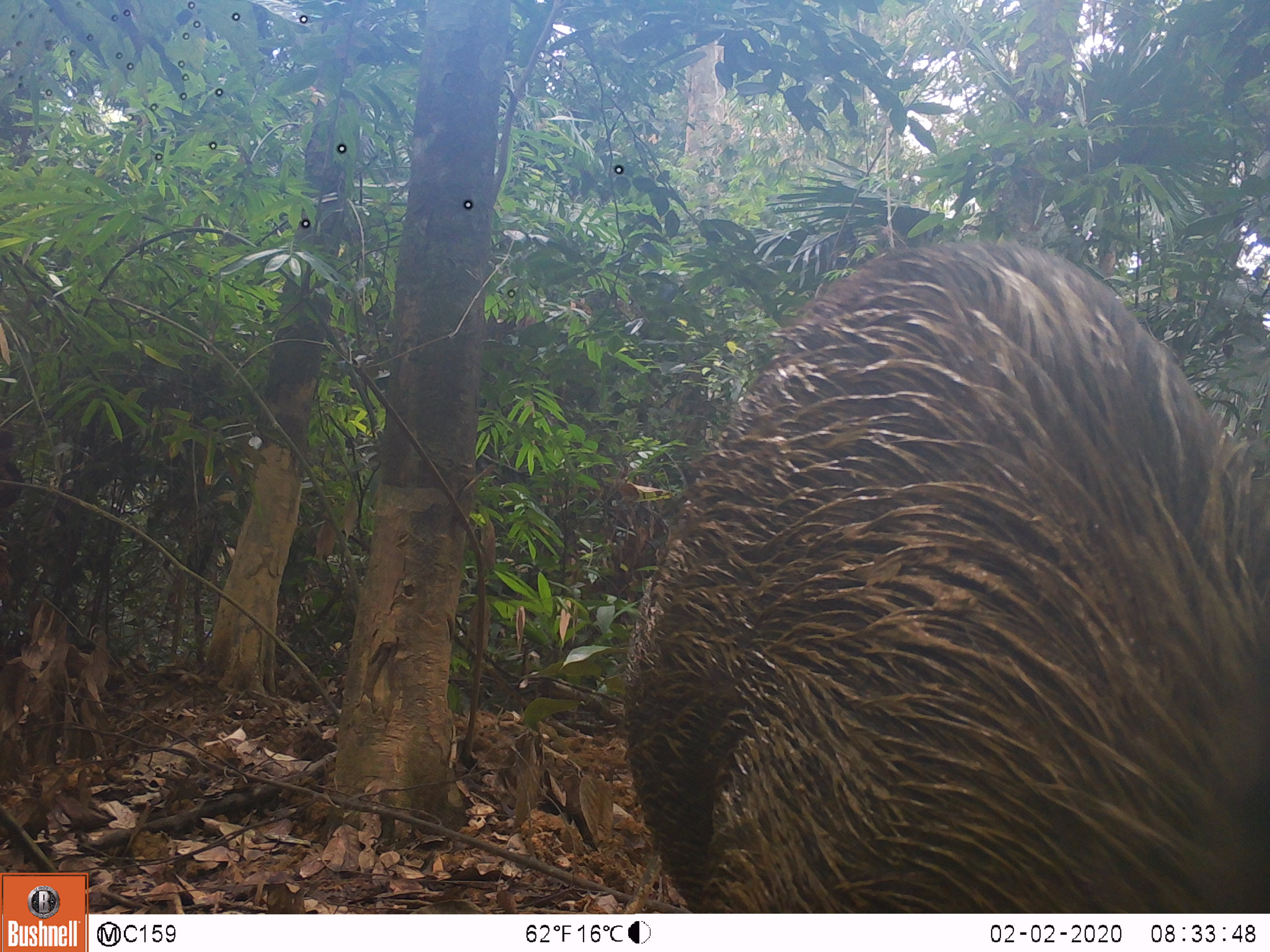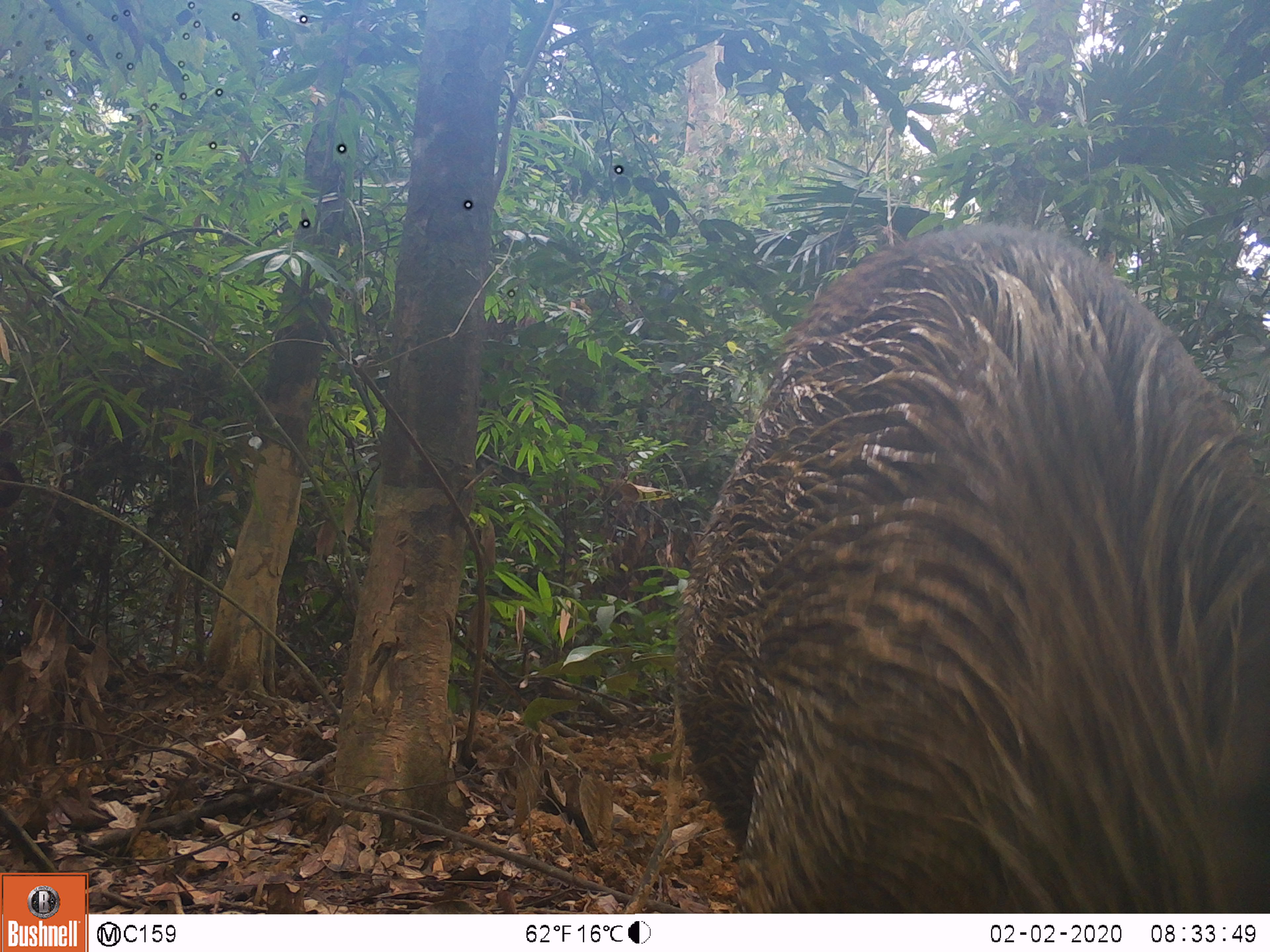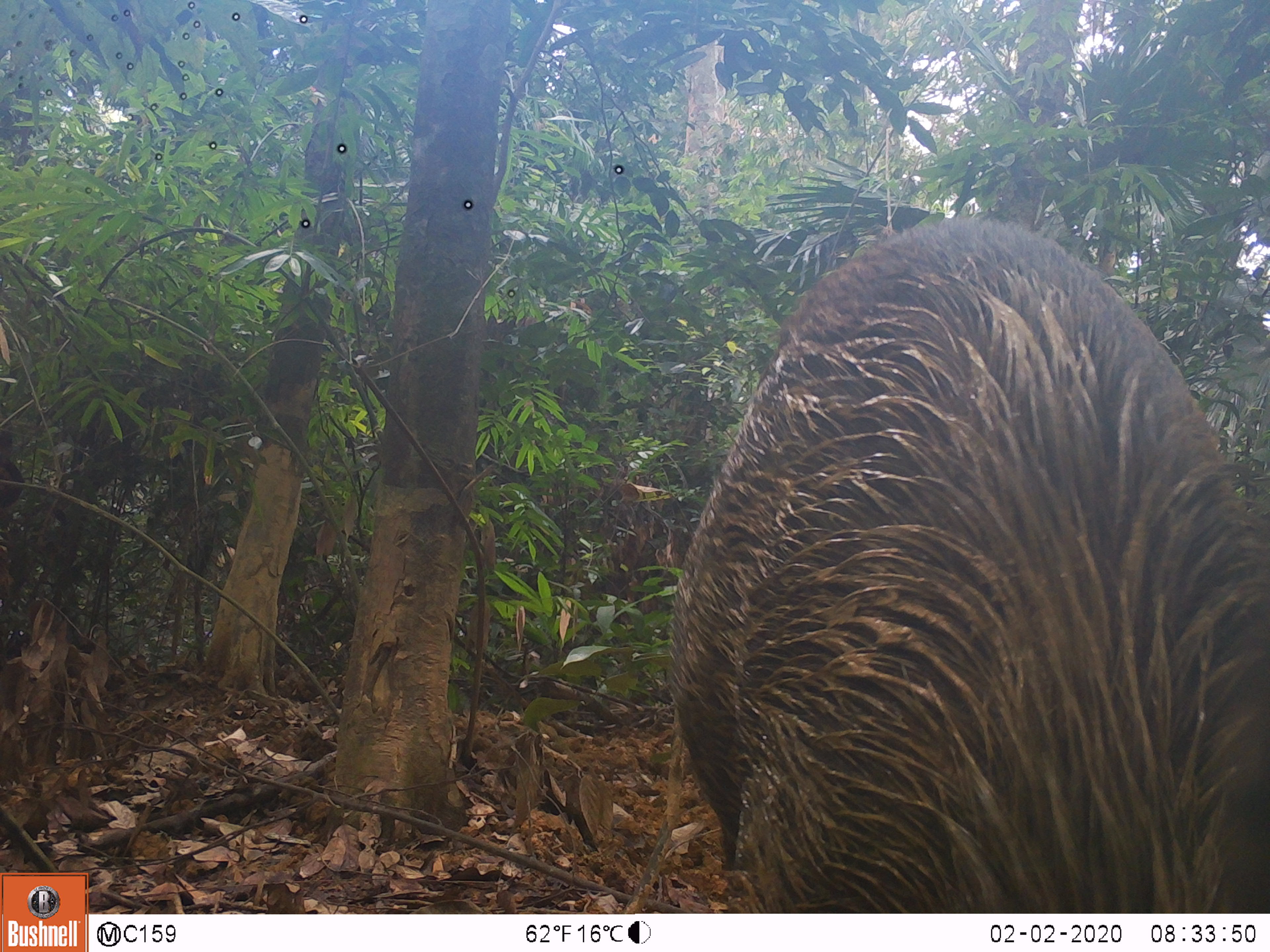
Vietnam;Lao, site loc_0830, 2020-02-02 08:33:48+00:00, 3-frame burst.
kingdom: Animalia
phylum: Chordata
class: Mammalia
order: Artiodactyla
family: Suidae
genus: Sus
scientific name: Sus scrofa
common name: eurasian wild pig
Eurasian wild pig (Sus scrofa). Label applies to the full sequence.